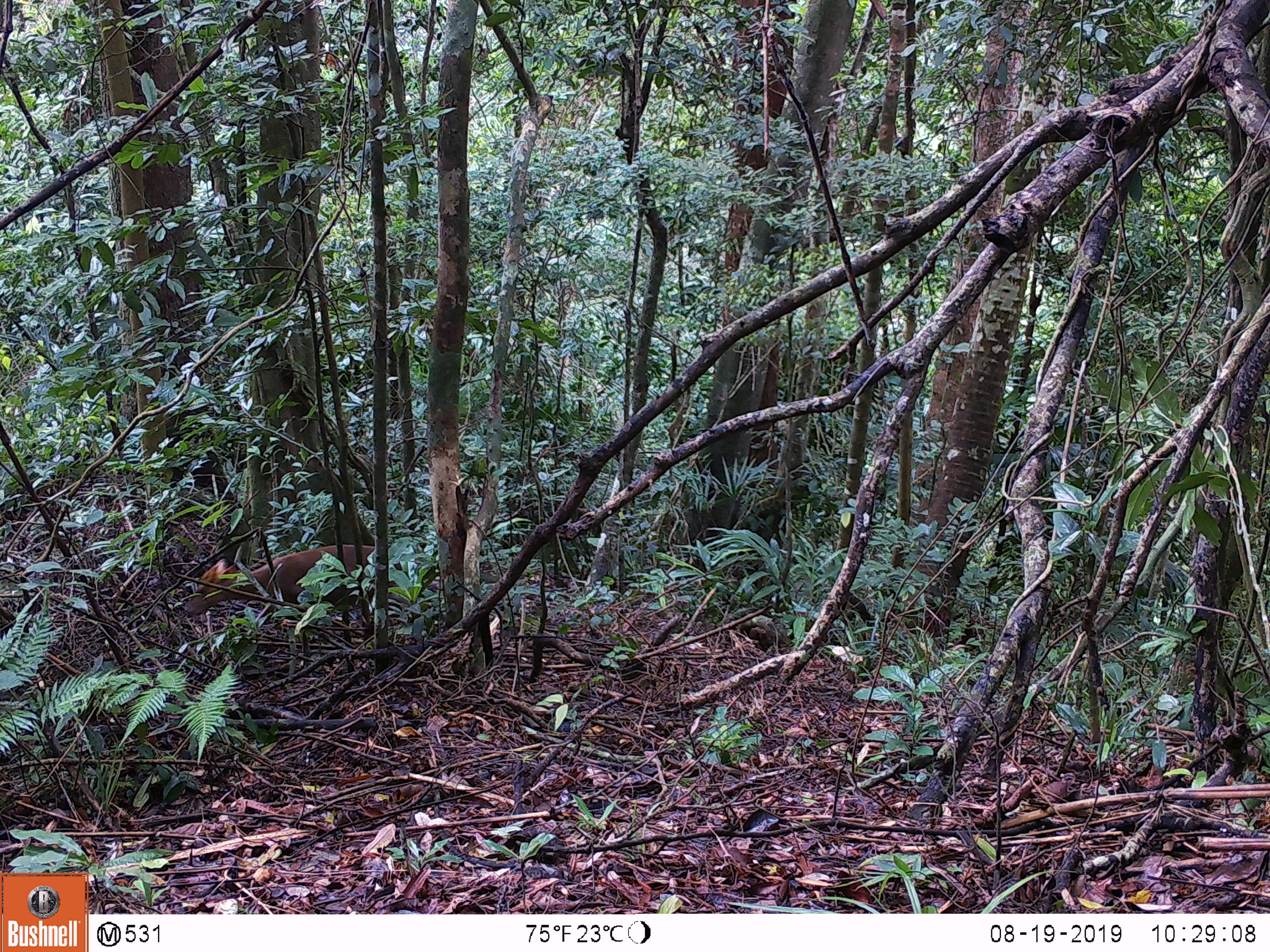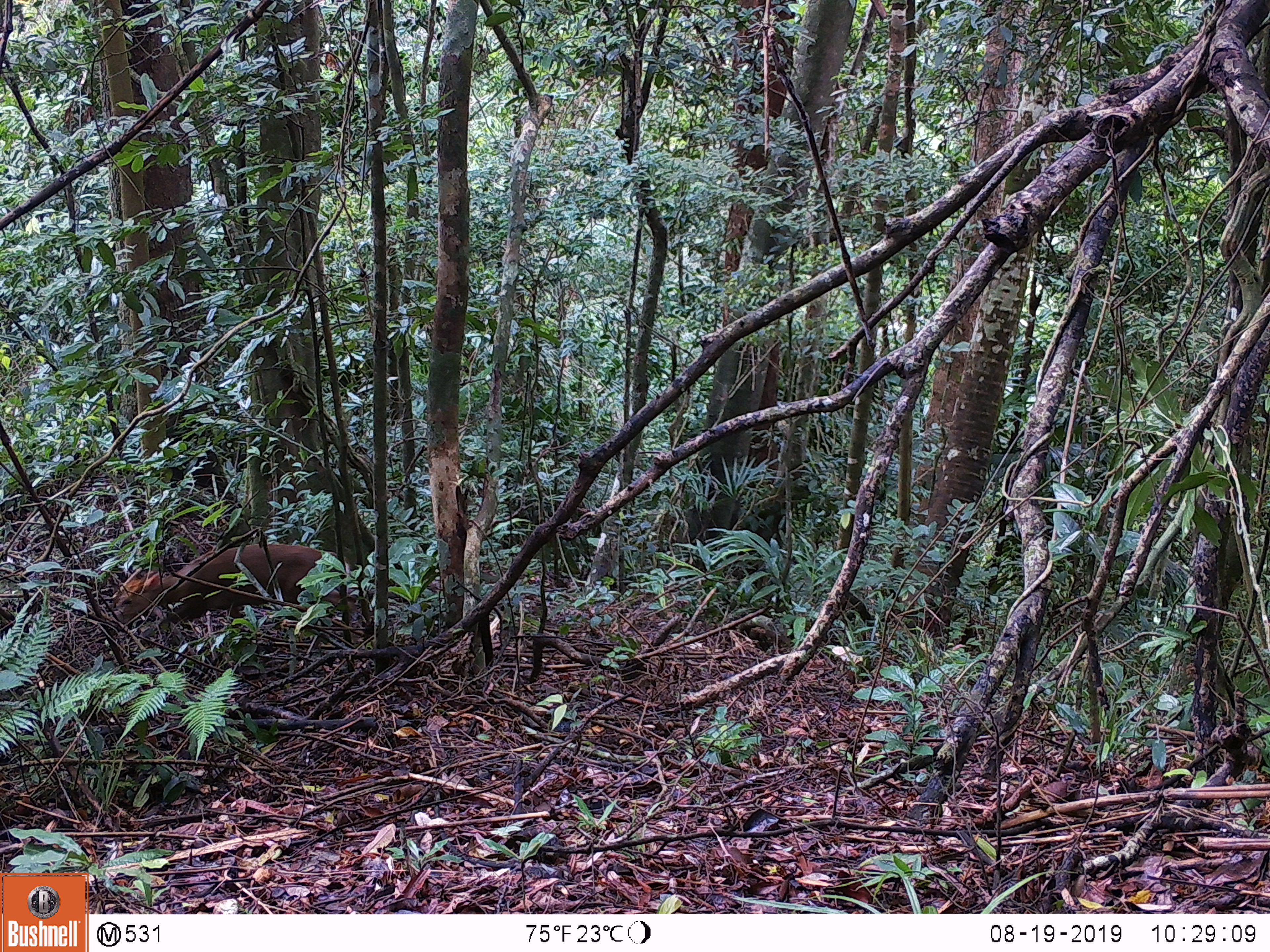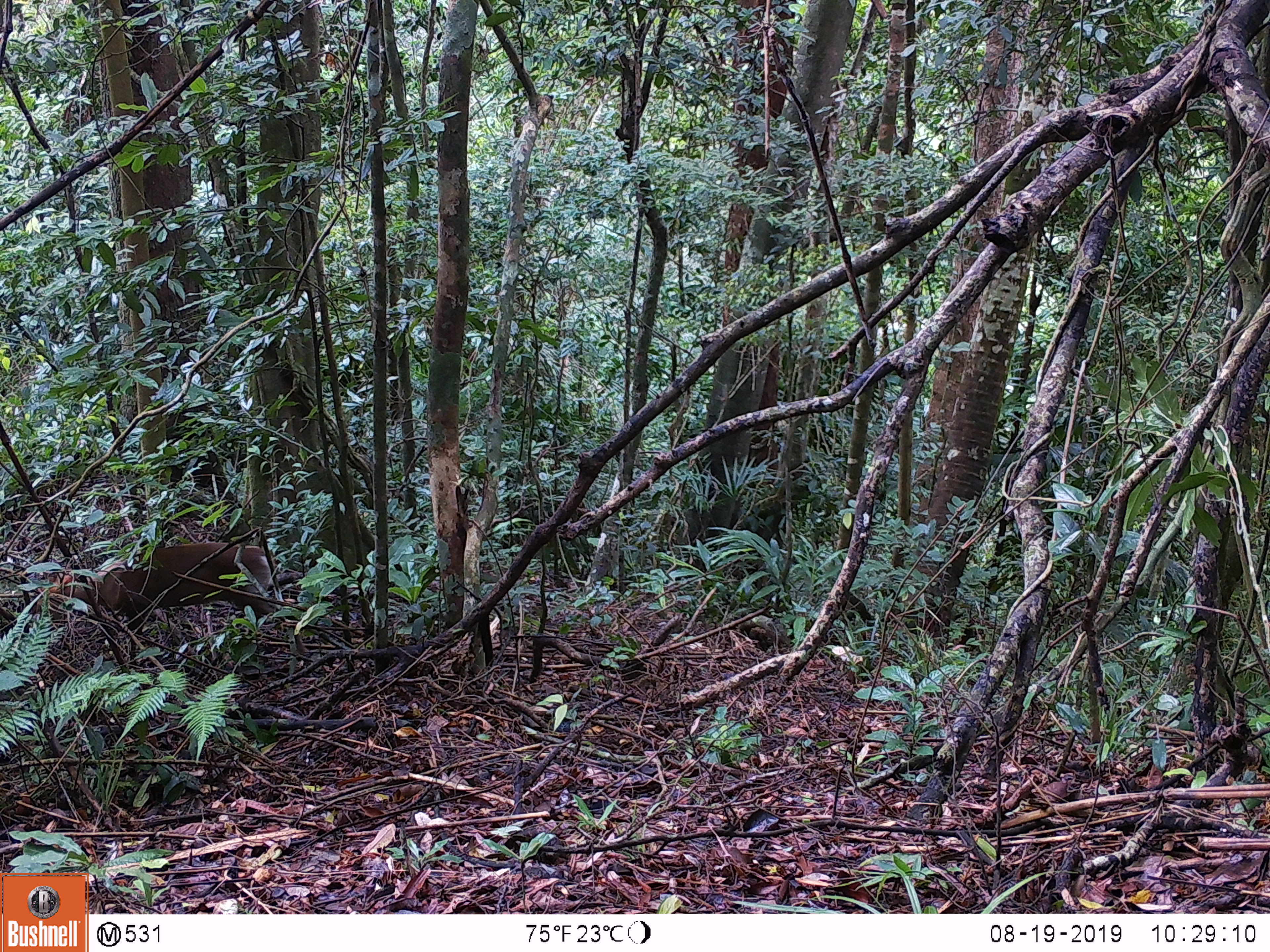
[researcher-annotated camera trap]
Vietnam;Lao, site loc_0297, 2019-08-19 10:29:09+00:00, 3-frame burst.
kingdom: Animalia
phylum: Chordata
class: Mammalia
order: Artiodactyla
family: Cervidae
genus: Muntiacus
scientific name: Muntiacus rooseveltorum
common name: roosevelt's muntjac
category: roosevelts muntjac group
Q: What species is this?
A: Roosevelts muntjac group (roosevelt's muntjac) (Muntiacus rooseveltorum).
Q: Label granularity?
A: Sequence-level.